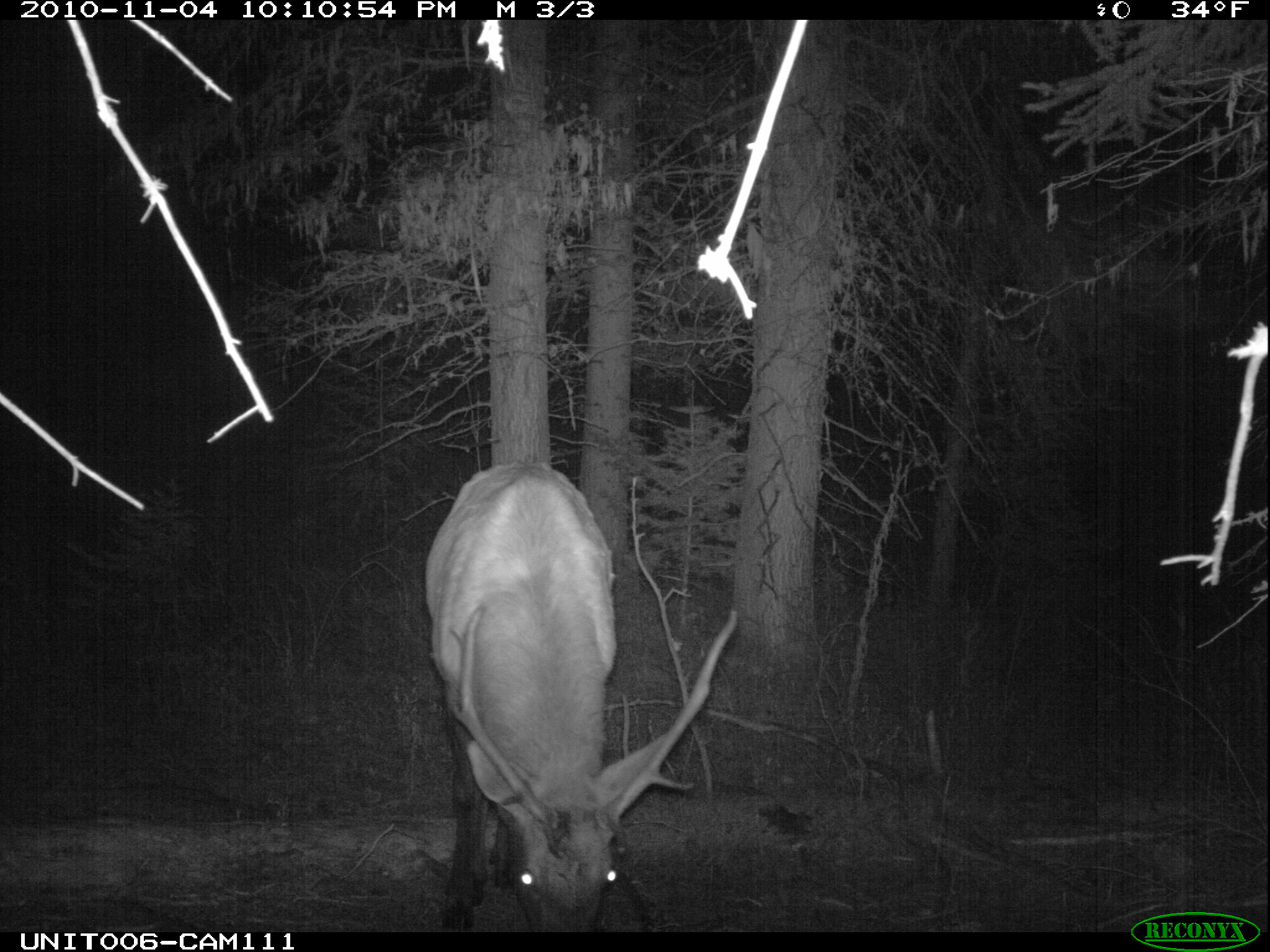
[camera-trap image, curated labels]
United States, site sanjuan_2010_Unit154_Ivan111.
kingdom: Animalia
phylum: Chordata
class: Mammalia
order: Artiodactyla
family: Cervidae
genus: Cervus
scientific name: Cervus elaphus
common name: red deer